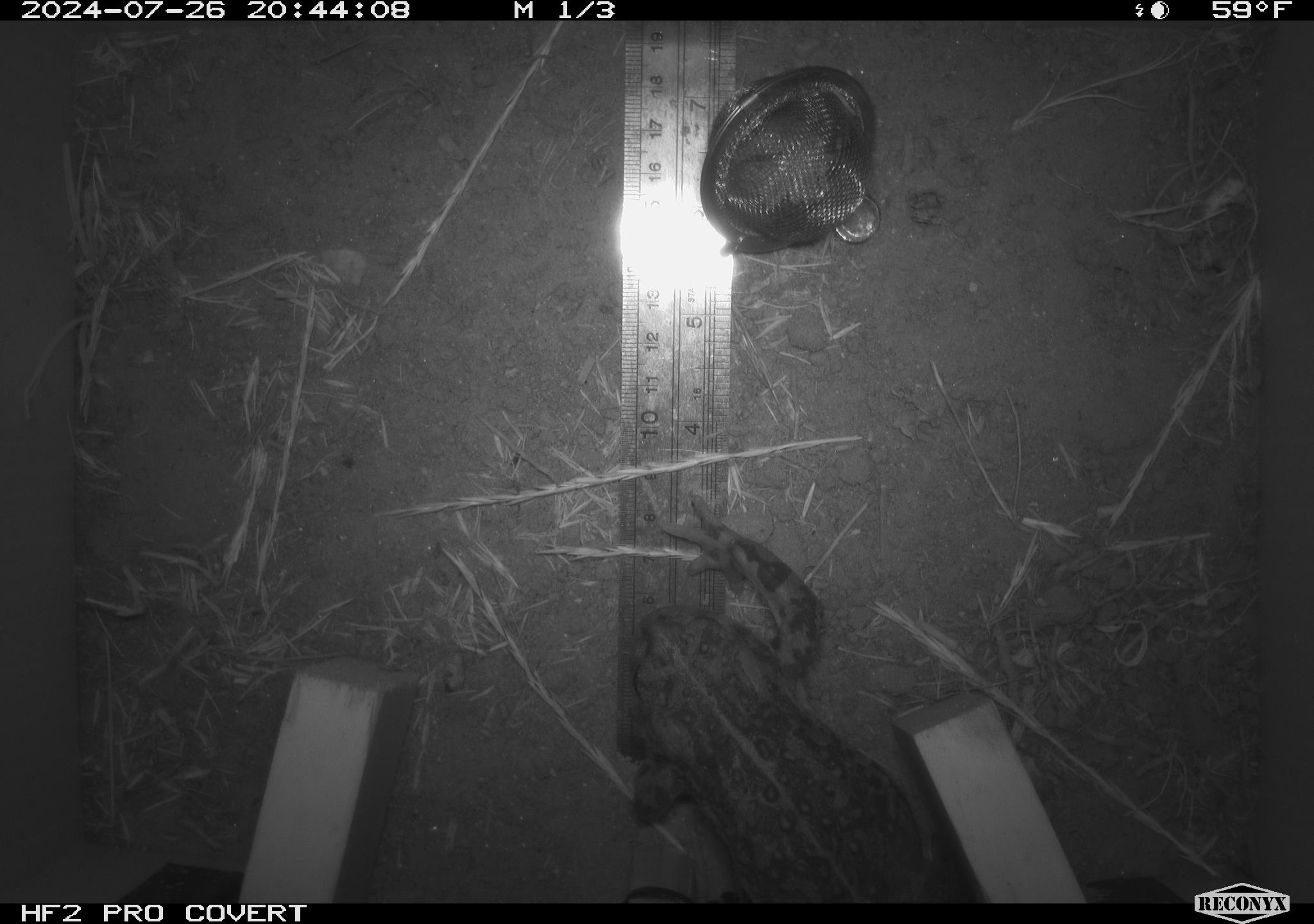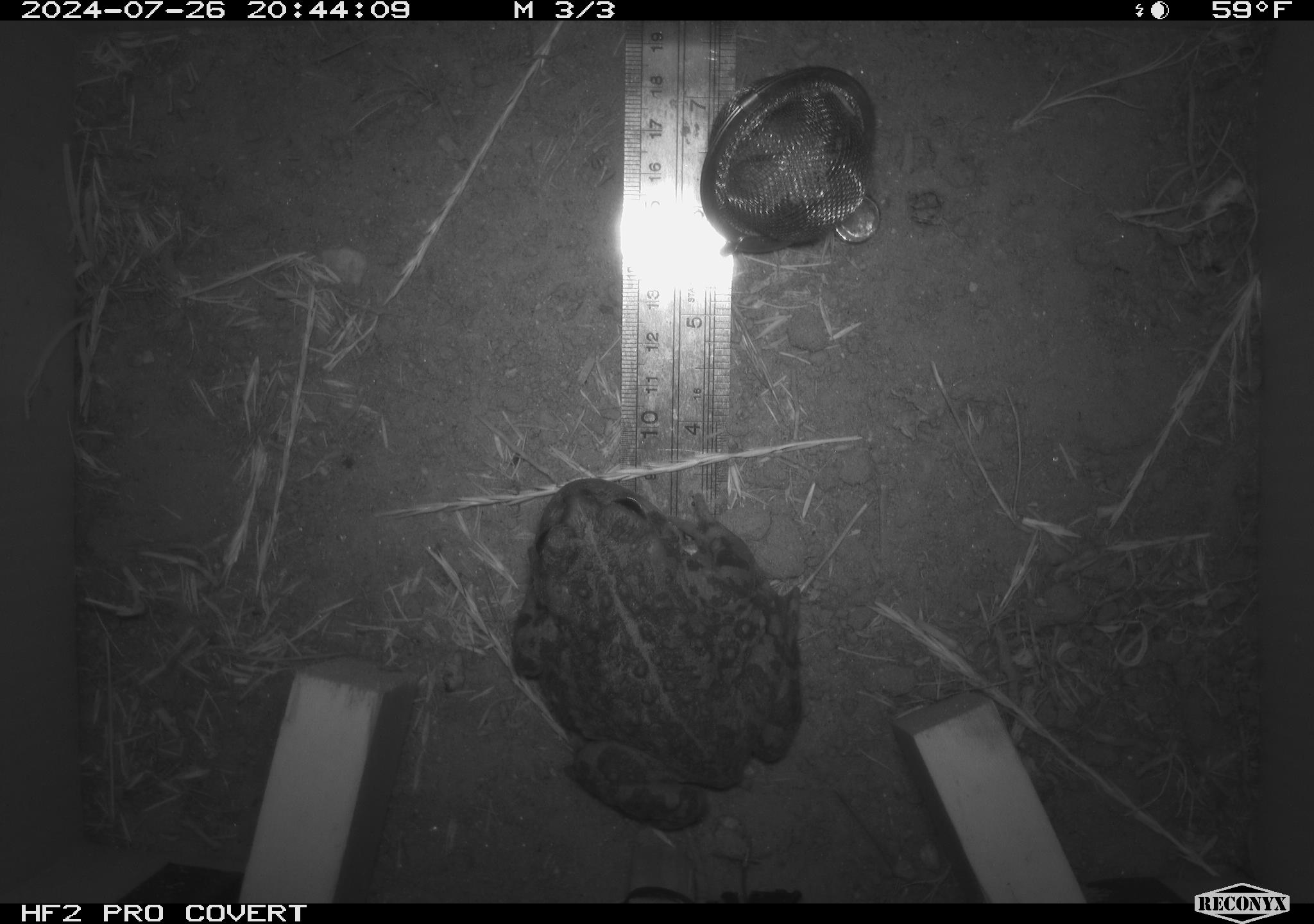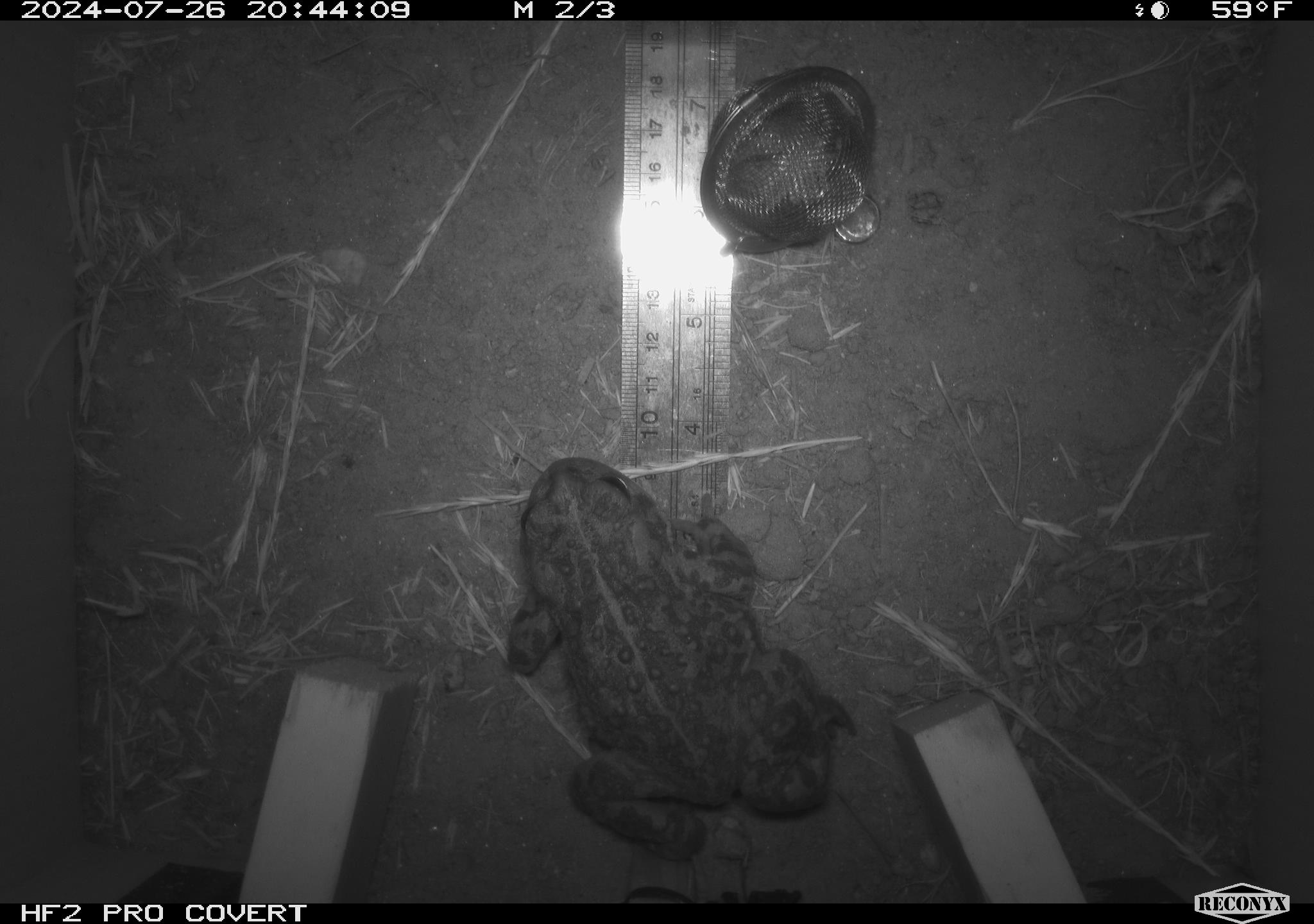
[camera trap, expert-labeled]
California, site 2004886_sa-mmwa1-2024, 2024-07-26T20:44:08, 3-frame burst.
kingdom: Animalia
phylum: Chordata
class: Amphibia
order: Anura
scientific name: Anura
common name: frogs